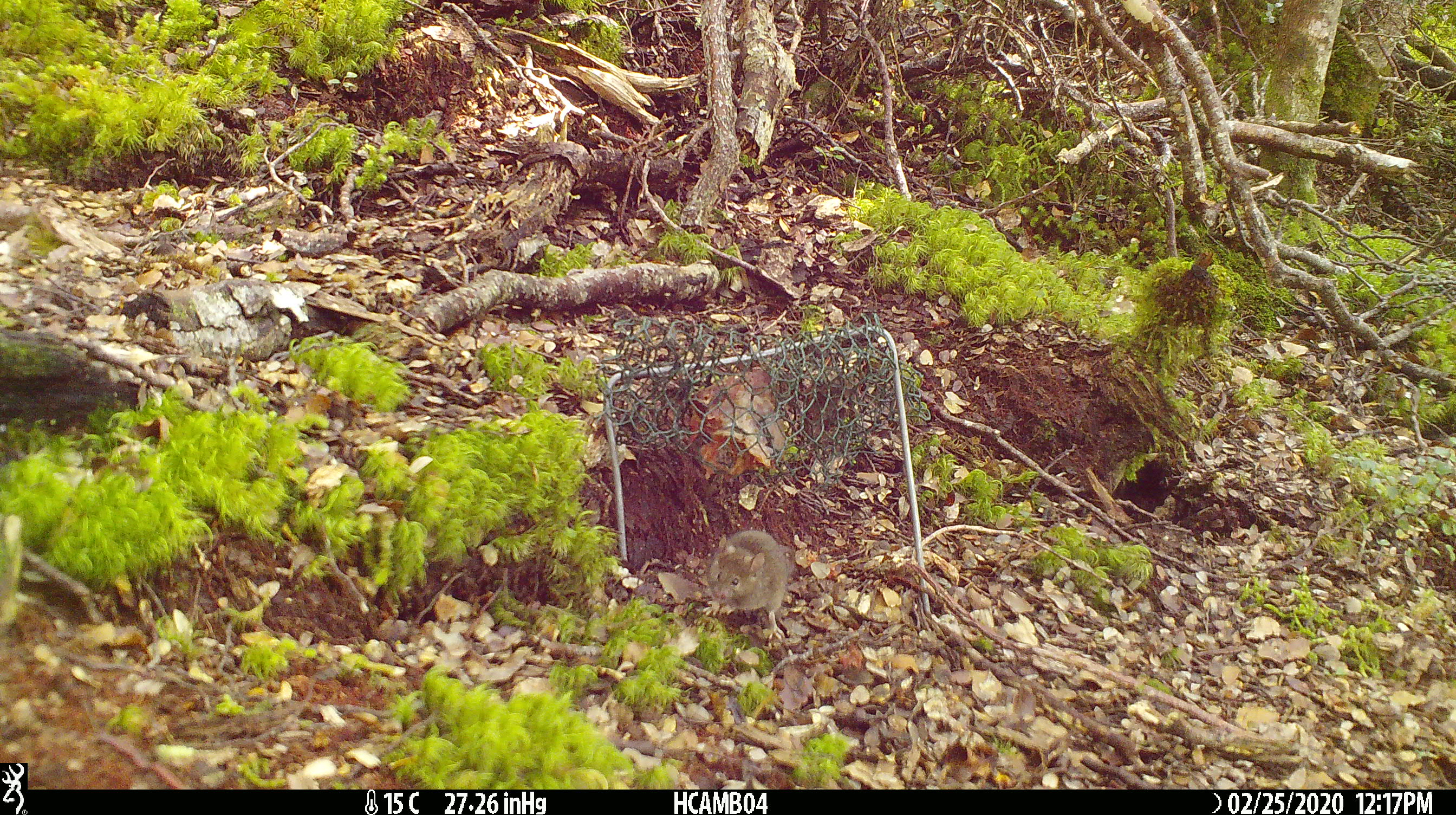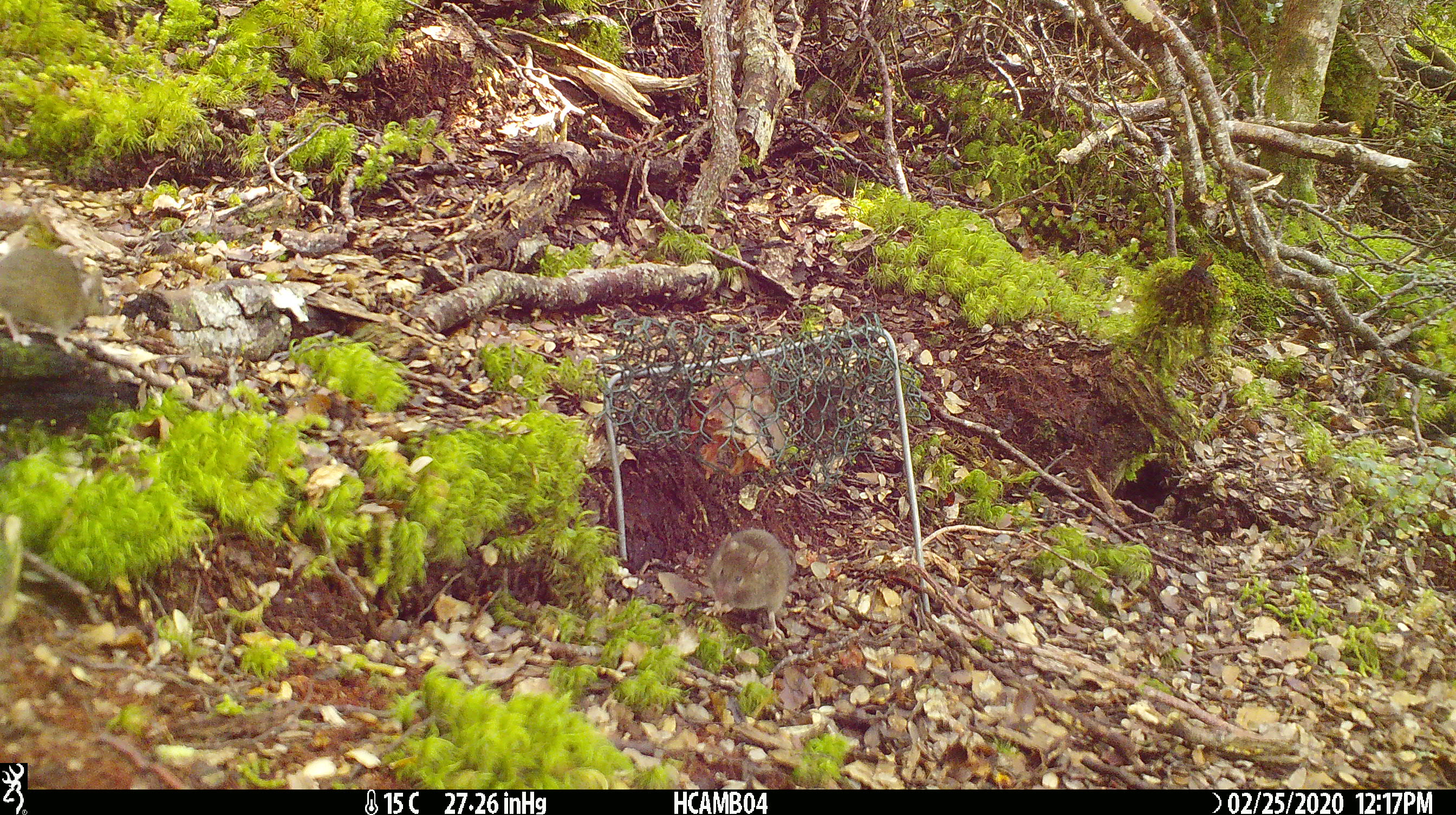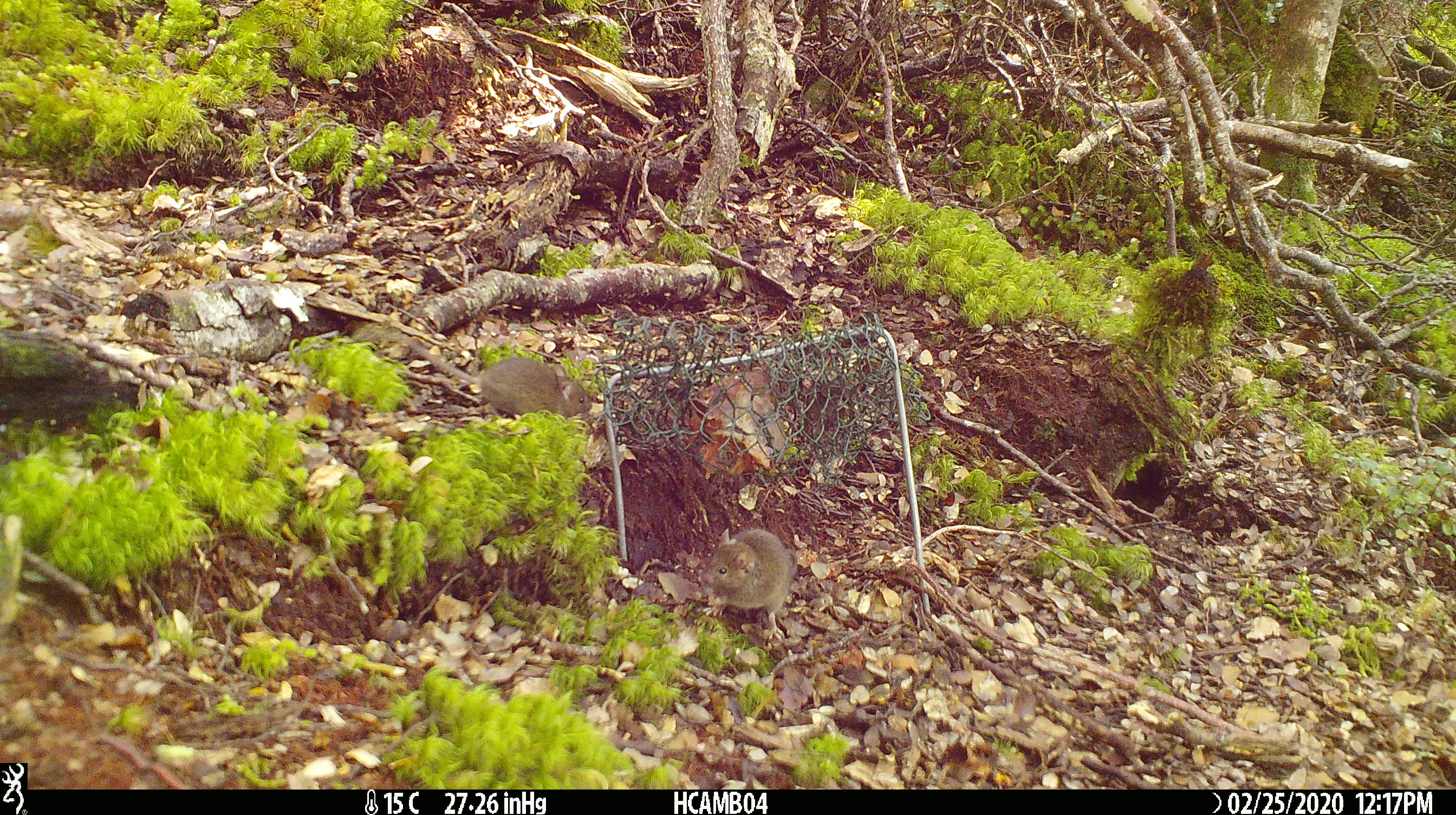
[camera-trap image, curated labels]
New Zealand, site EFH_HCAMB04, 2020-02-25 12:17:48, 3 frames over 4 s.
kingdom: Animalia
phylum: Chordata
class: Mammalia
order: Rodentia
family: Muridae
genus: Mus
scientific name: Mus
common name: mouse